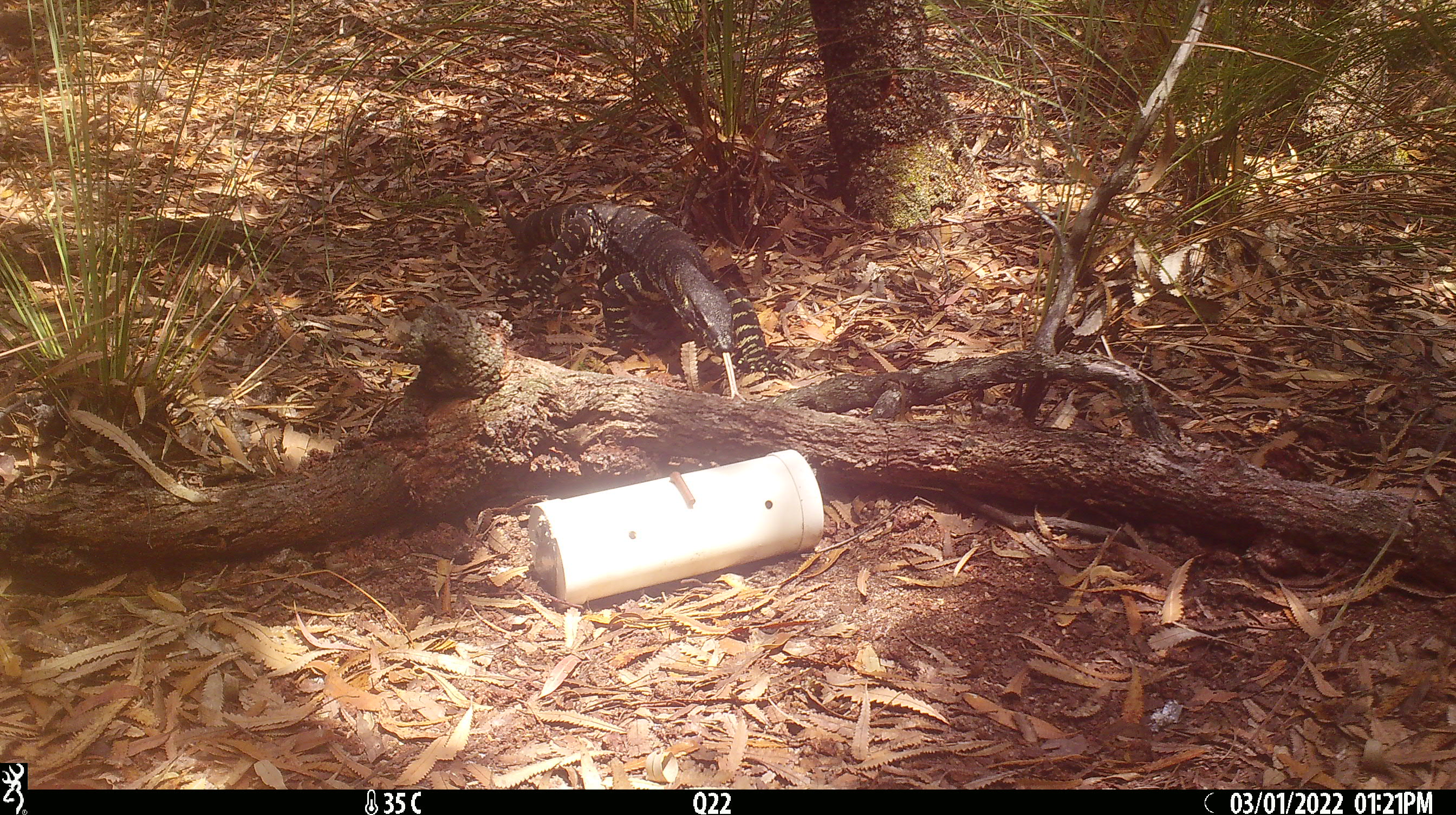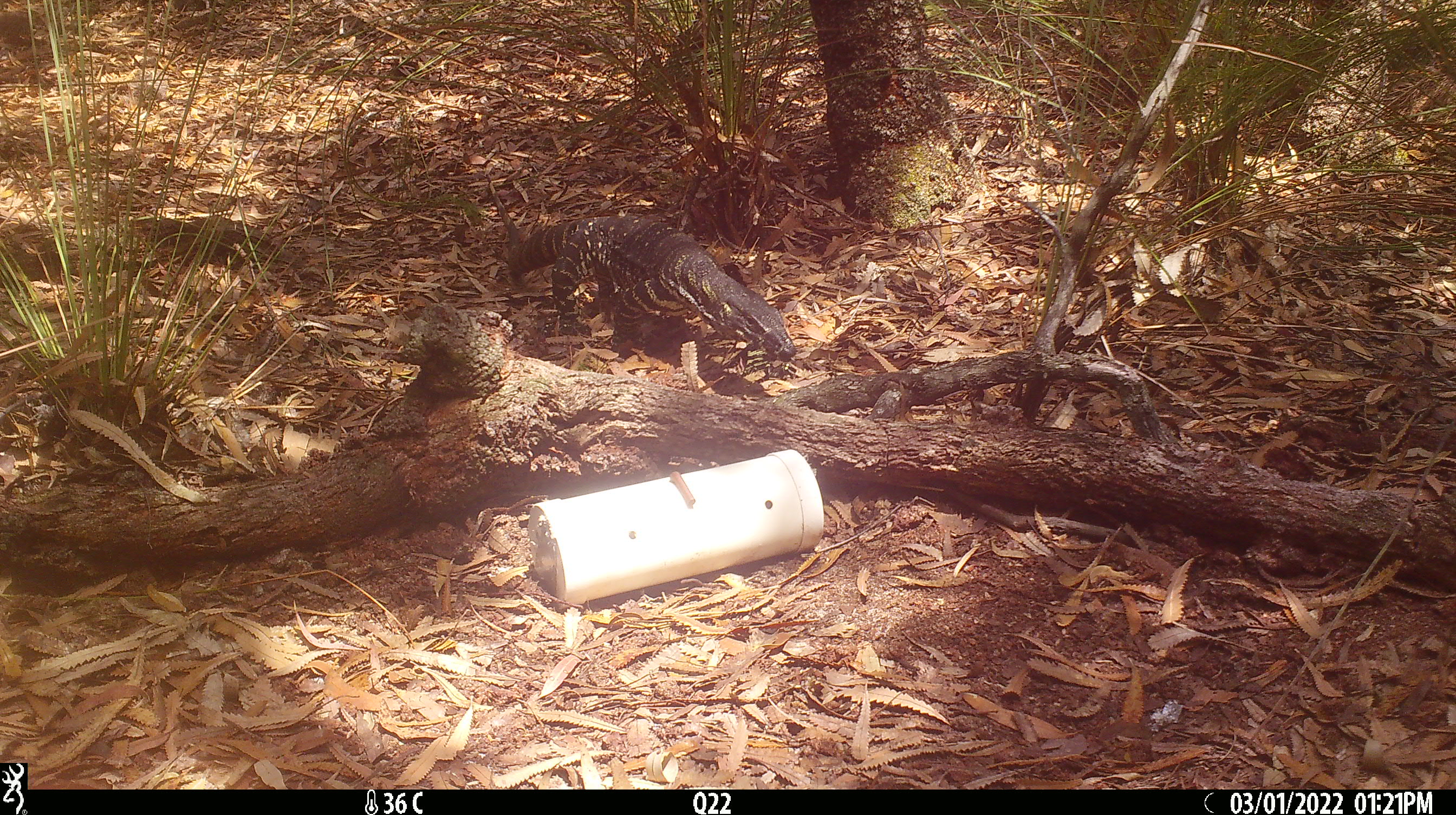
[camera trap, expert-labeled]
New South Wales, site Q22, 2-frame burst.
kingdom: Animalia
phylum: Chordata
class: Reptilia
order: Squamata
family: Varanidae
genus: Varanus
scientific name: Varanus varius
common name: lace monitor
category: goanna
Goanna (lace monitor) (Varanus varius).